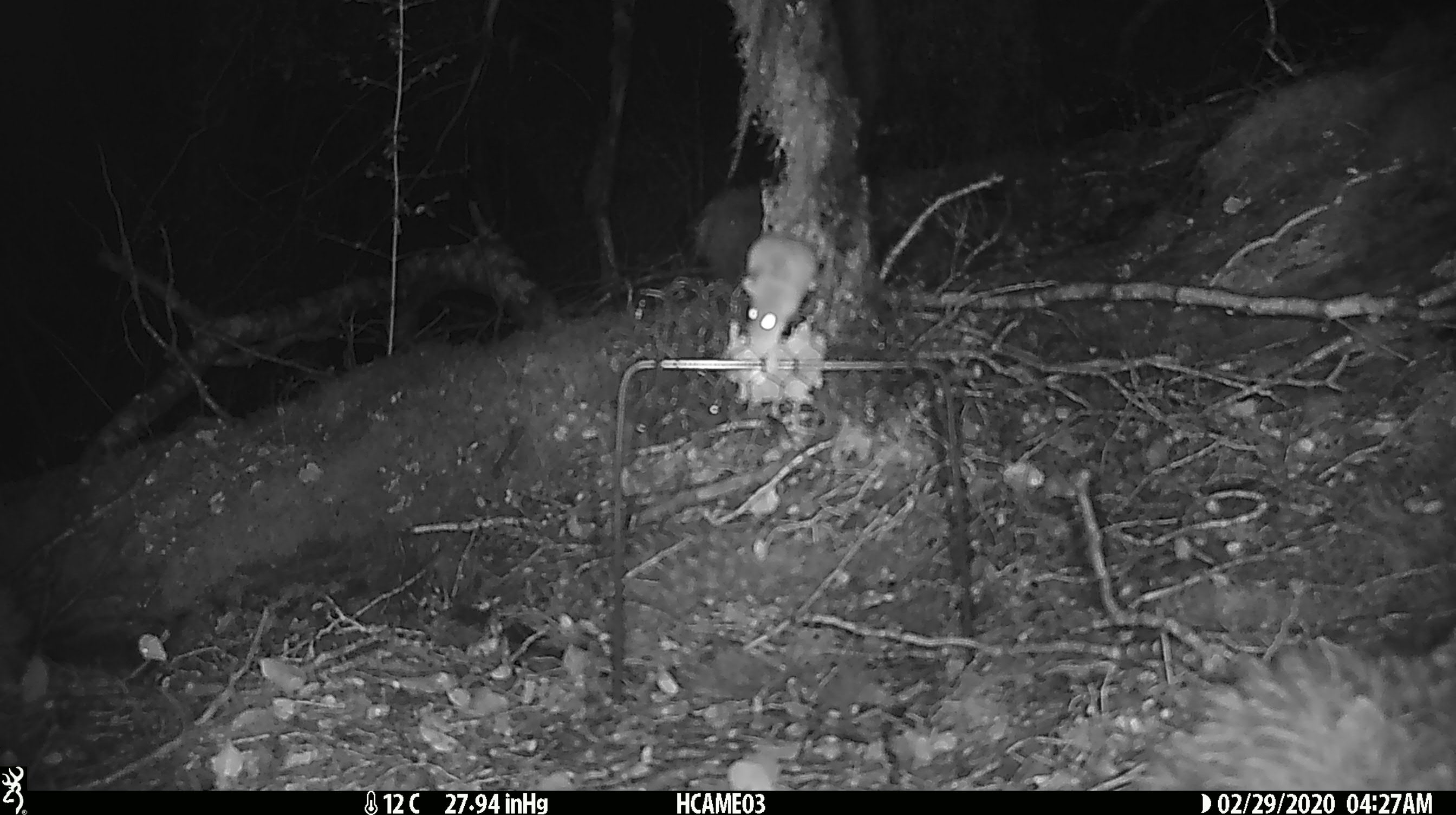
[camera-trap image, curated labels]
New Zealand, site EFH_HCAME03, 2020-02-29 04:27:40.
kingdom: Animalia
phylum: Chordata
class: Mammalia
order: Rodentia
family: Muridae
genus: Mus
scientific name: Mus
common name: mouse